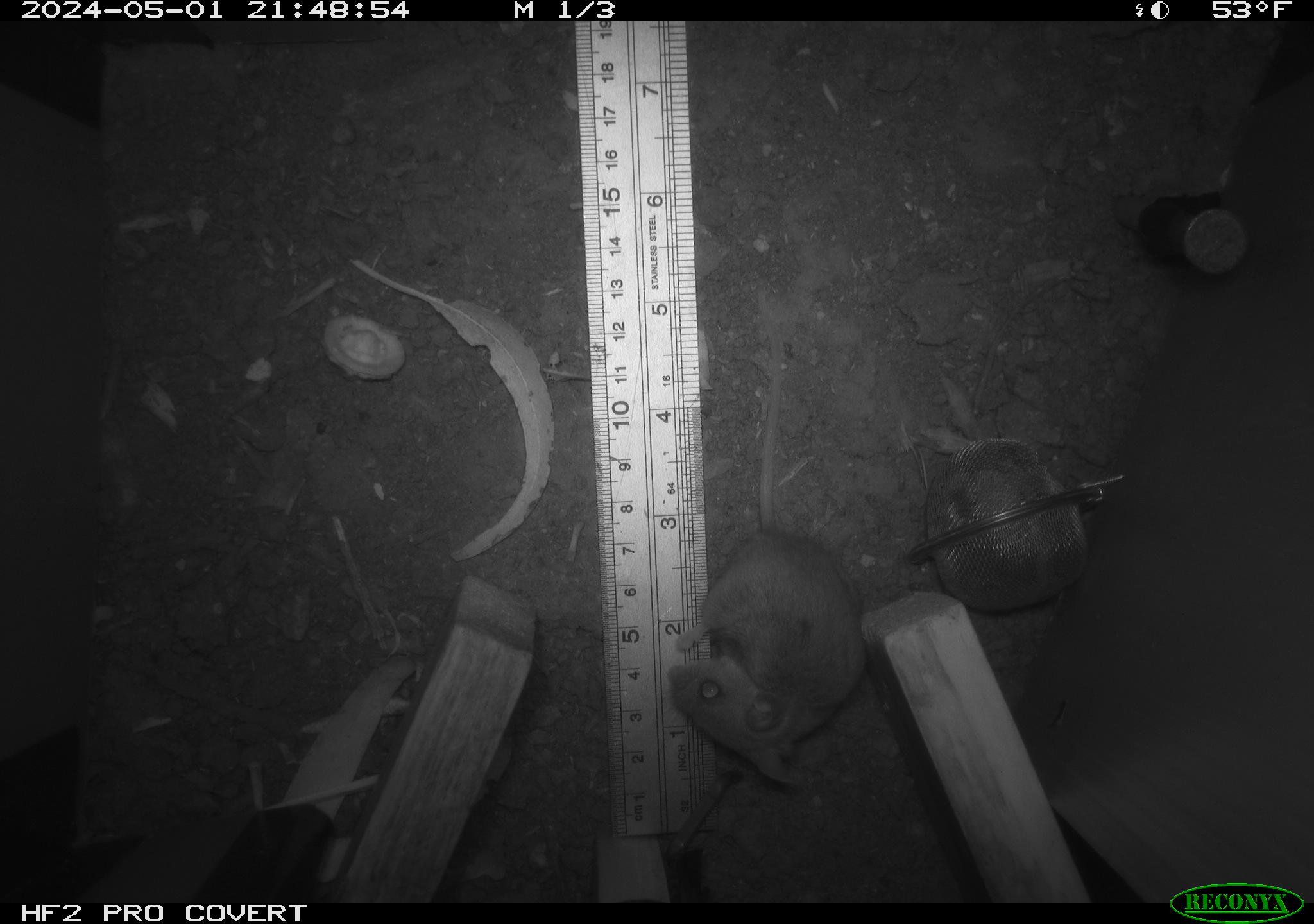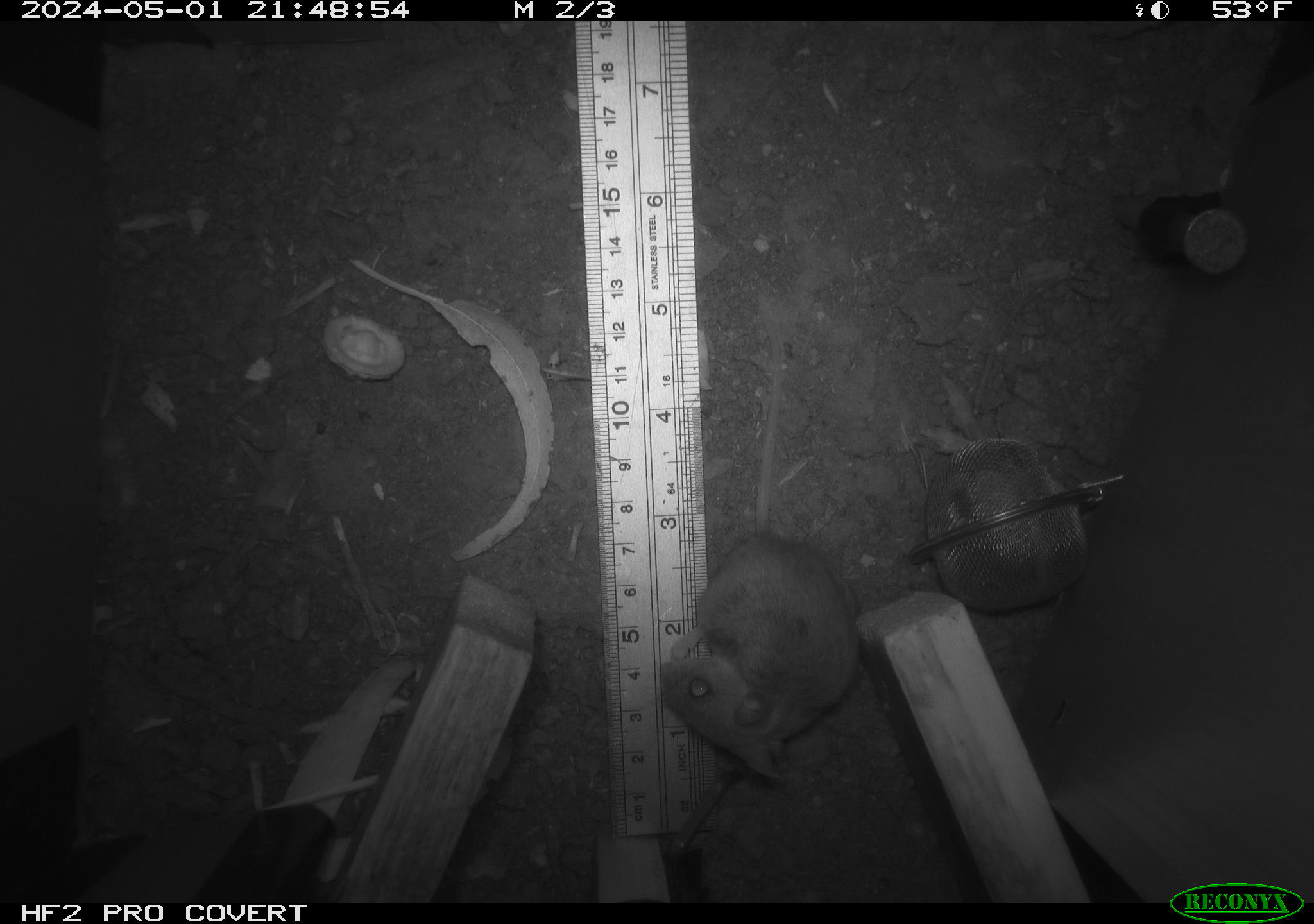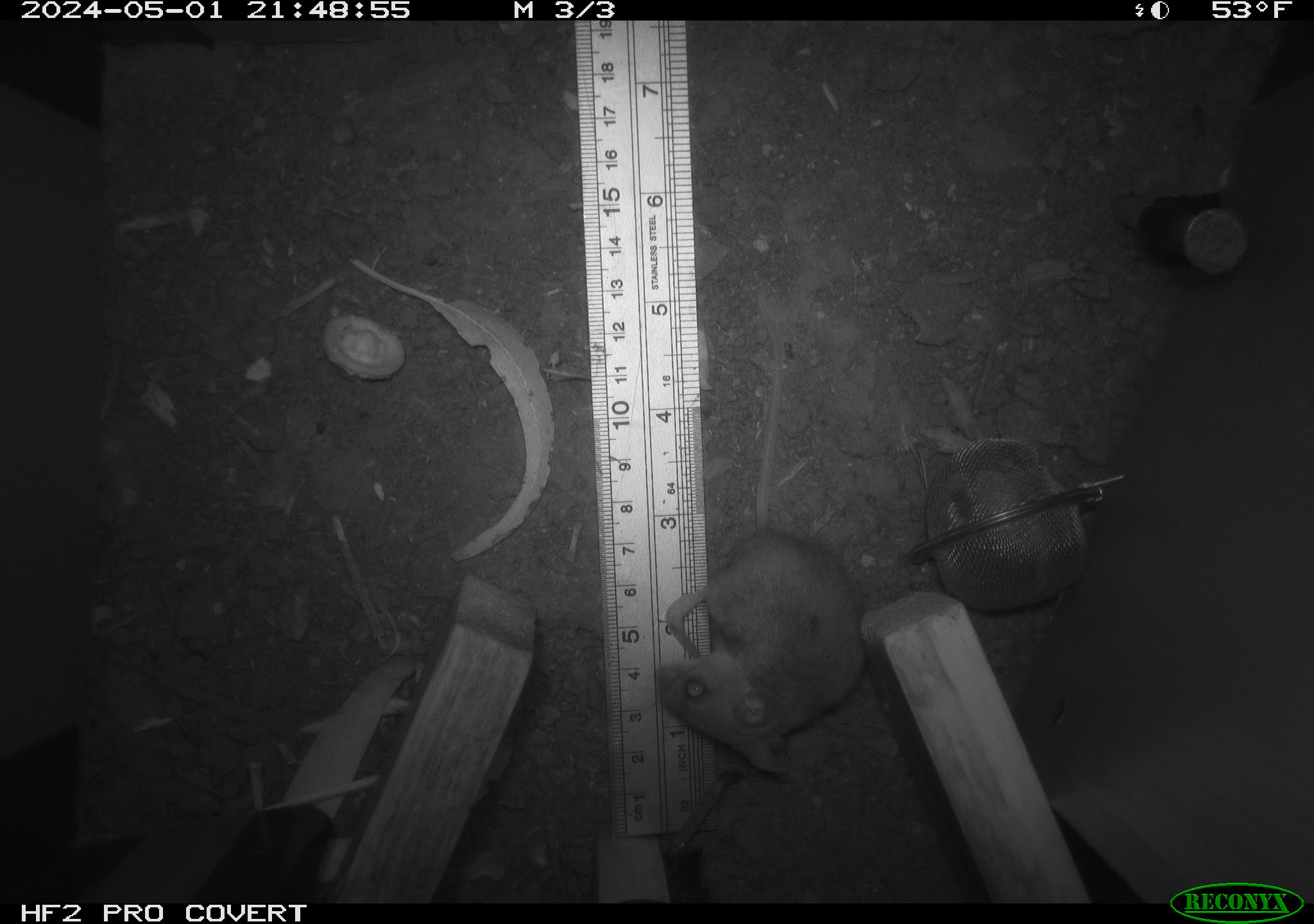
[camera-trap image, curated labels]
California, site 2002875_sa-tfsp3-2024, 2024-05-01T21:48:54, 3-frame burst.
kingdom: Animalia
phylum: Chordata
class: Mammalia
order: Rodentia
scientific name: Rodentia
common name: mouse species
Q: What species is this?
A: Mouse species (Rodentia).